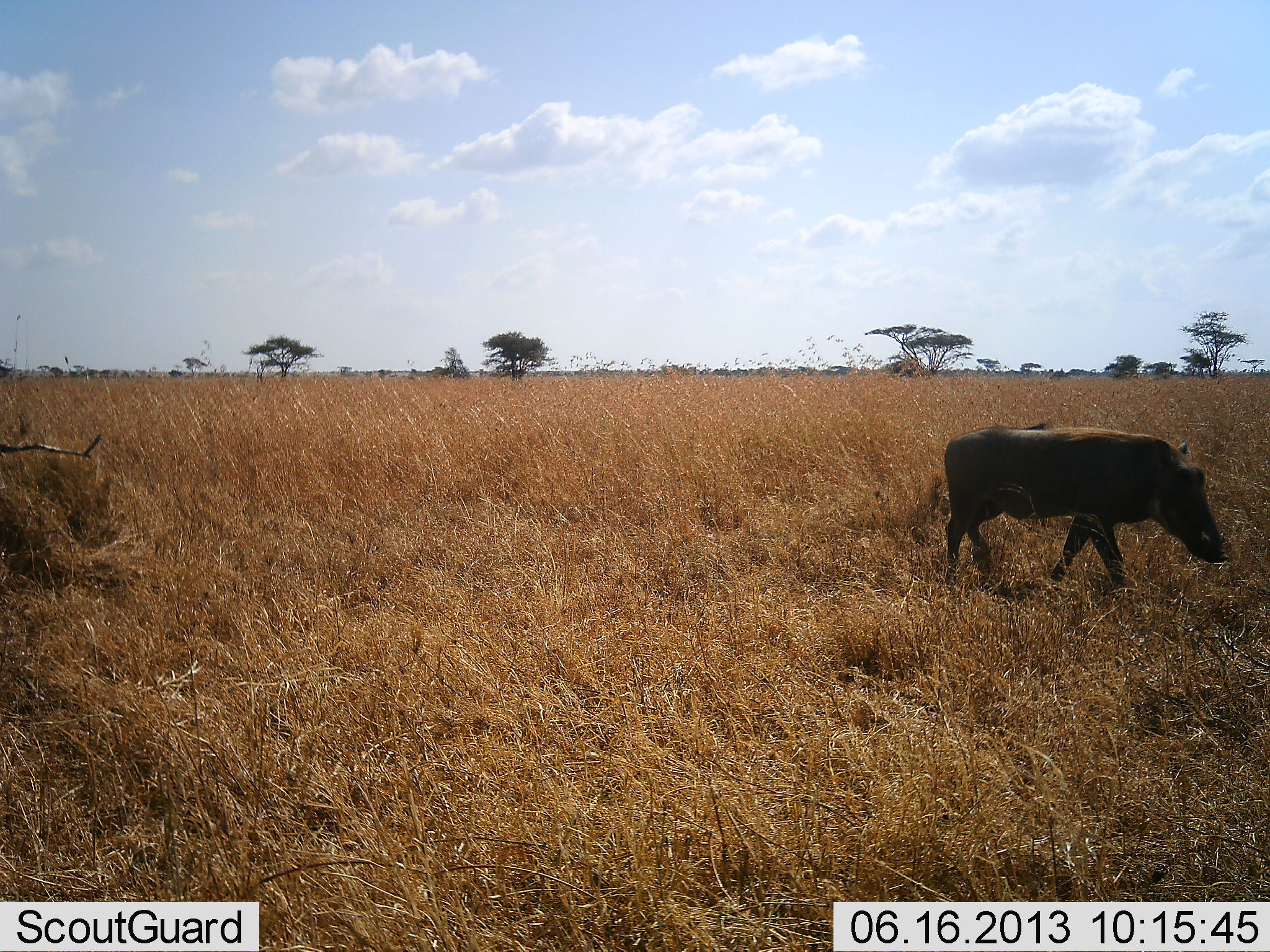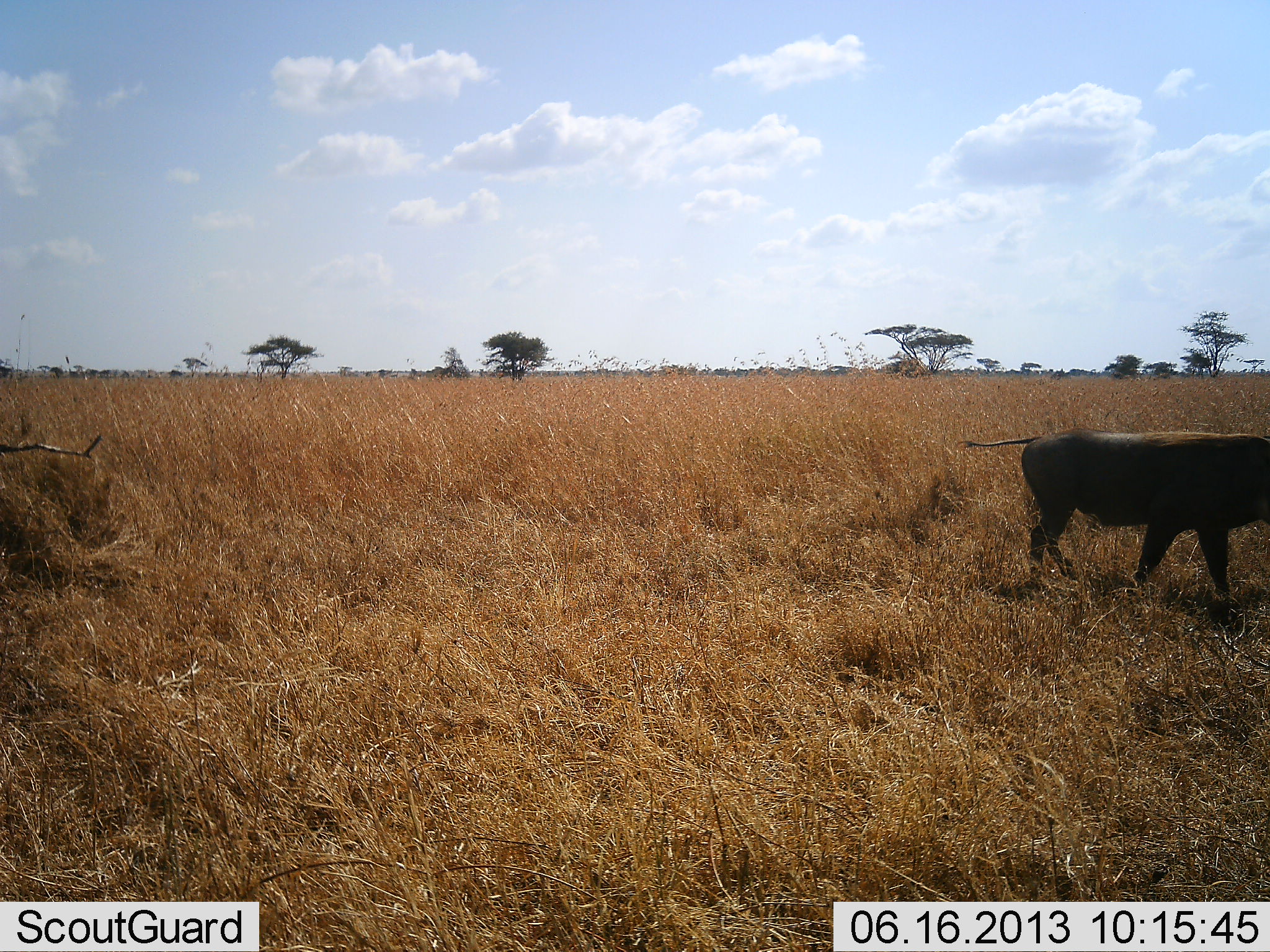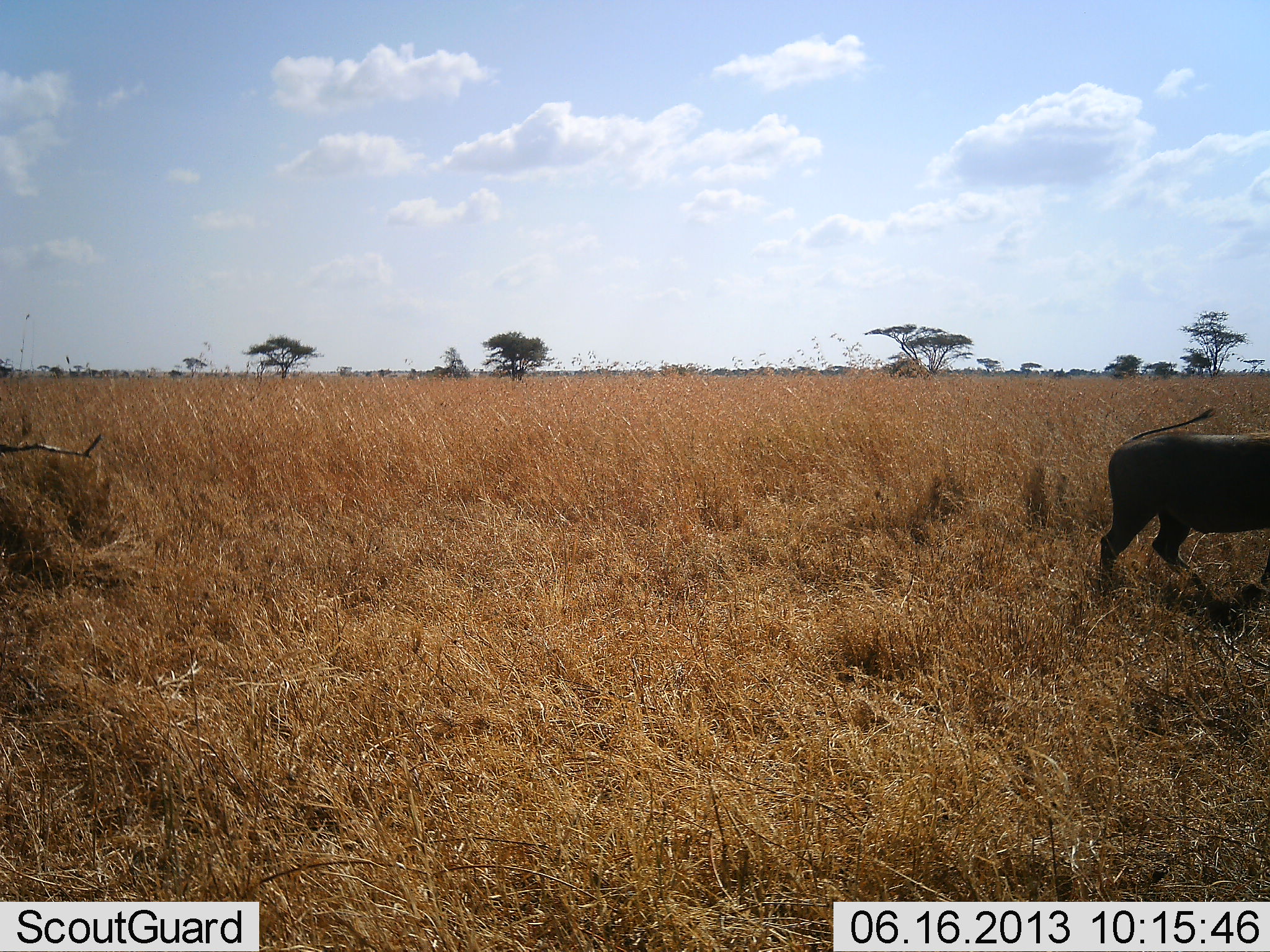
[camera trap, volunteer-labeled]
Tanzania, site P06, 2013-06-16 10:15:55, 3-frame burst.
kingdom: Animalia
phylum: Chordata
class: Mammalia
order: Artiodactyla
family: Suidae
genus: Phacochoerus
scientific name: Phacochoerus africanus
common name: warthog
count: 1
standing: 0%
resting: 0%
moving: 100%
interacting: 0%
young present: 0%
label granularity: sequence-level